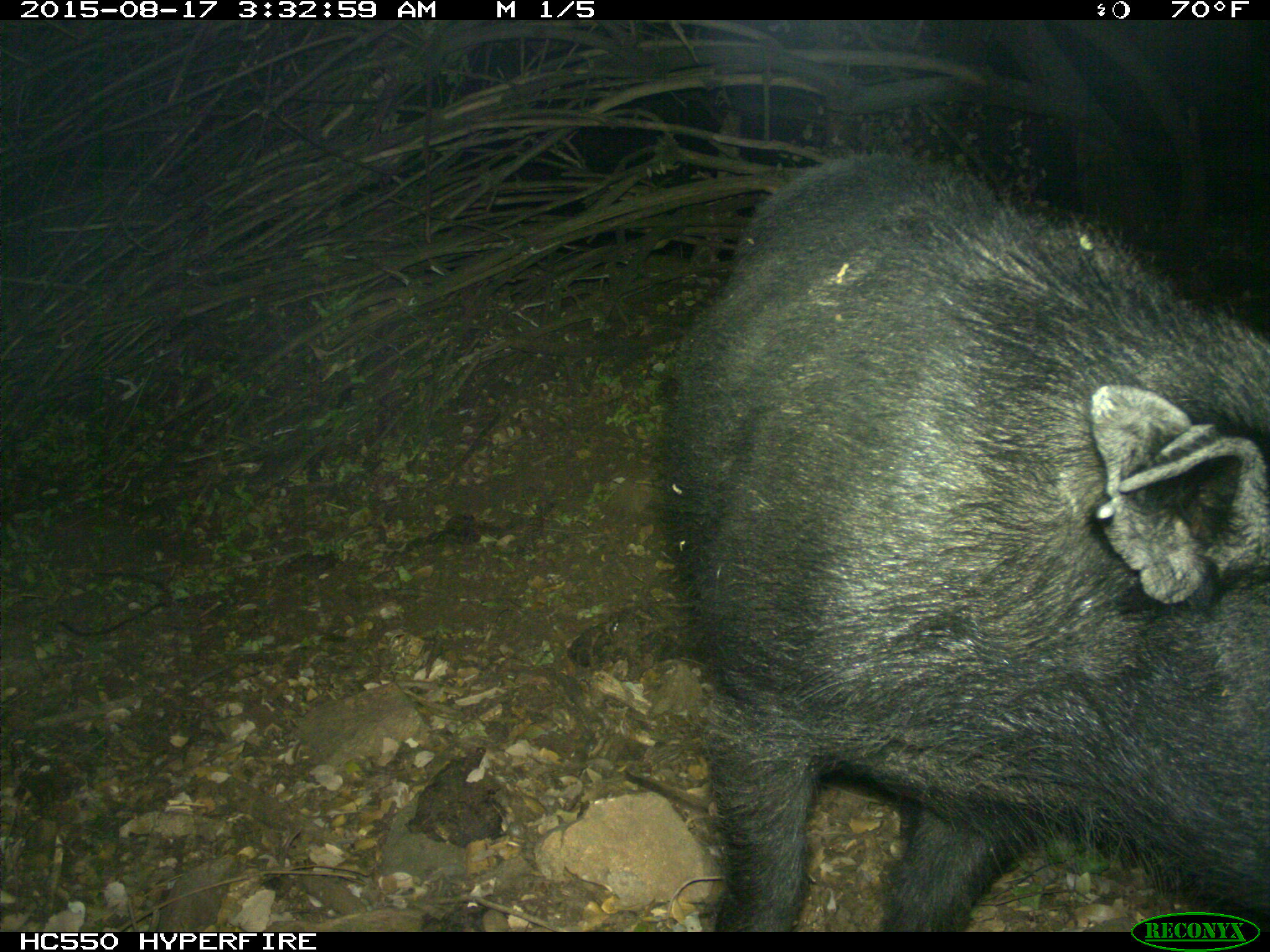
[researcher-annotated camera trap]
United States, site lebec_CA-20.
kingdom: Animalia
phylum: Chordata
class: Mammalia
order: Artiodactyla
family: Suidae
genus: Sus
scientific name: Sus scrofa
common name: wild boar